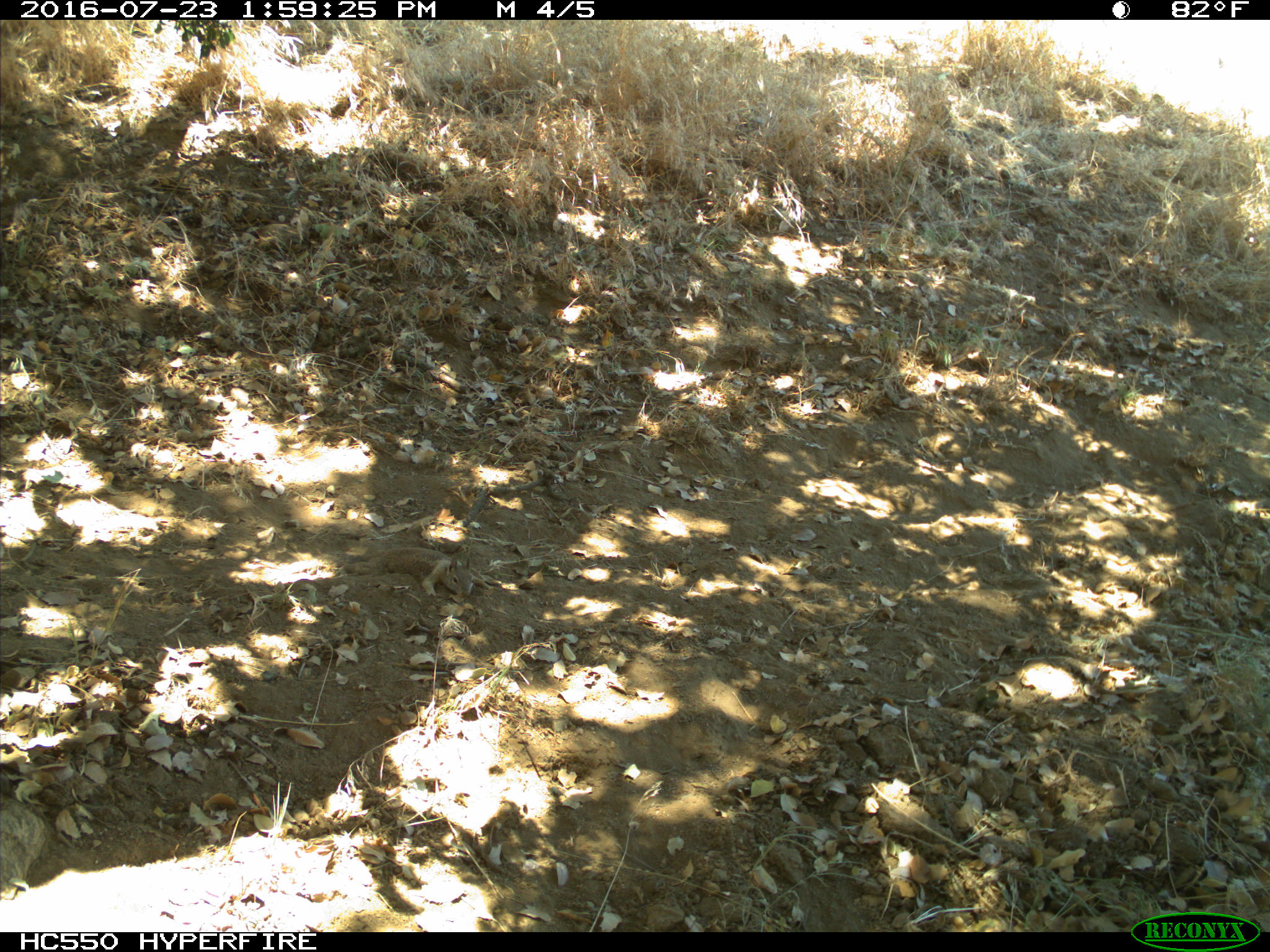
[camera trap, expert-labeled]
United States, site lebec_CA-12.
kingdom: Animalia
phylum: Chordata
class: Mammalia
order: Rodentia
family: Sciuridae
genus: Otospermophilus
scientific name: Otospermophilus beecheyi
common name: california ground squirrel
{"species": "Otospermophilus beecheyi (california ground squirrel)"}